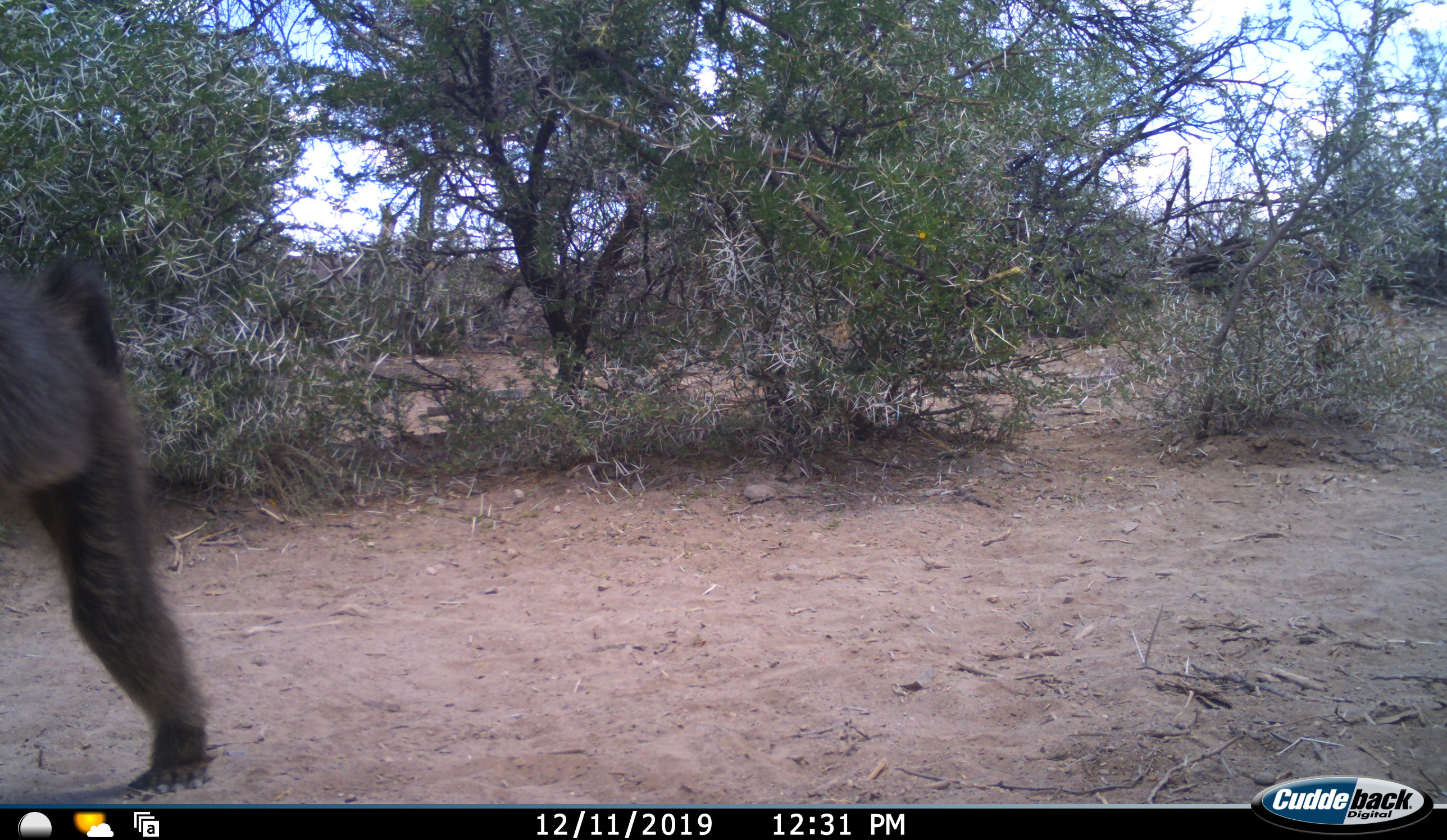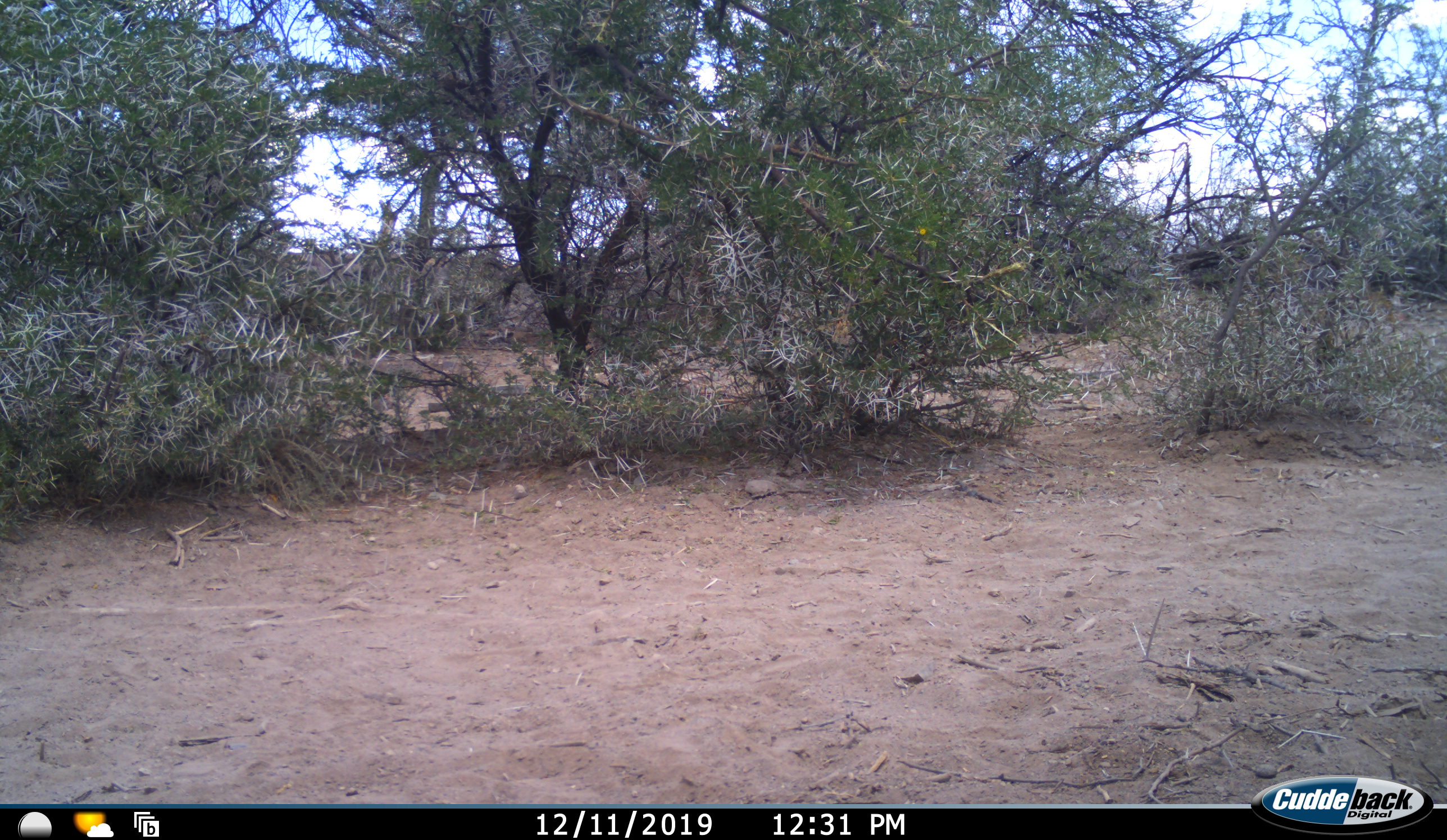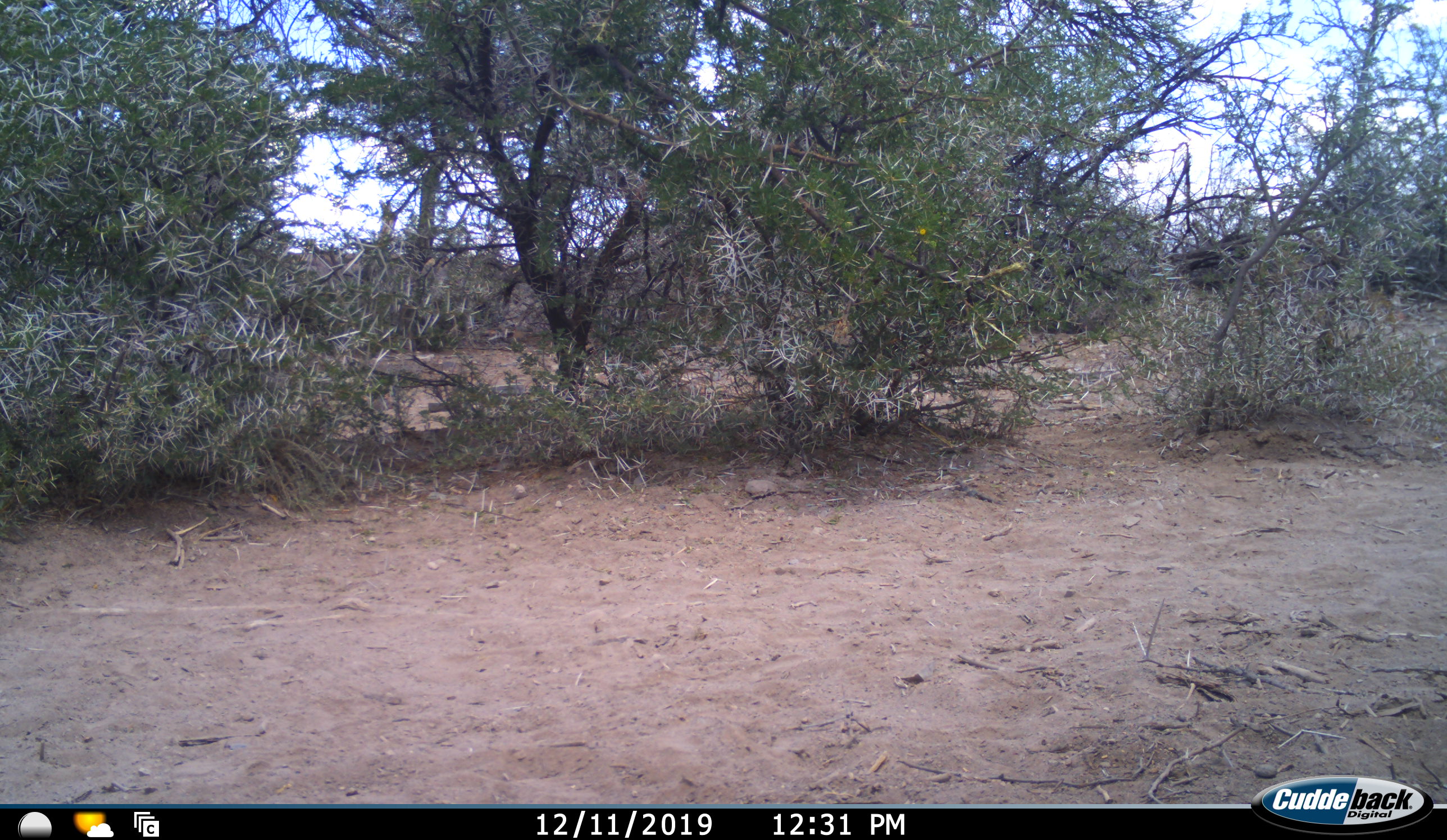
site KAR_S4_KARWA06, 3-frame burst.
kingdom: Animalia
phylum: Chordata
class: Mammalia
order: Primates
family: Cercopithecidae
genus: Papio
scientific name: Papio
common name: baboon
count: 1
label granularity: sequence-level